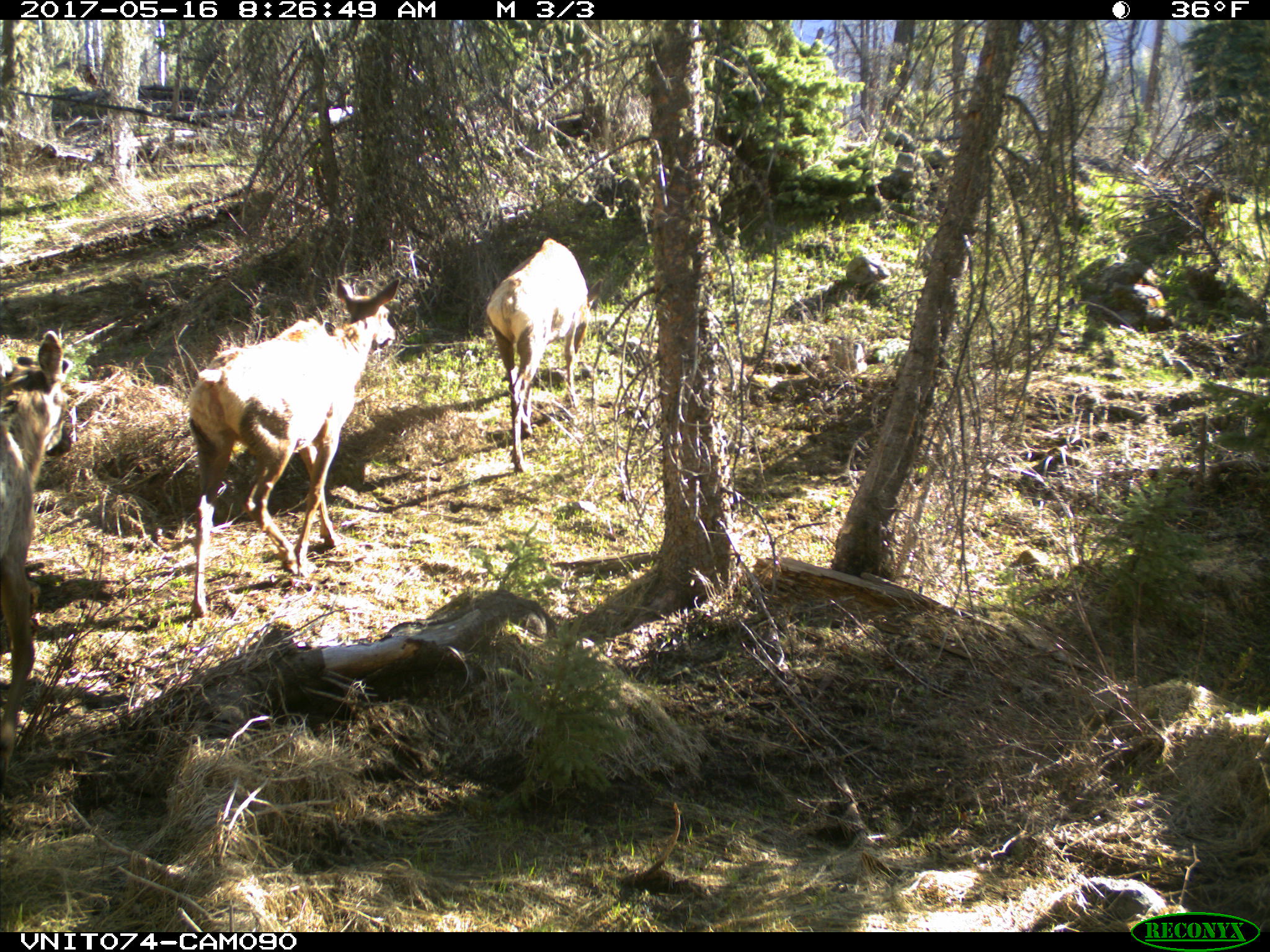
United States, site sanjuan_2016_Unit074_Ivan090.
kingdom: Animalia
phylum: Chordata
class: Mammalia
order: Artiodactyla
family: Cervidae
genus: Cervus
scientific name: Cervus elaphus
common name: red deer